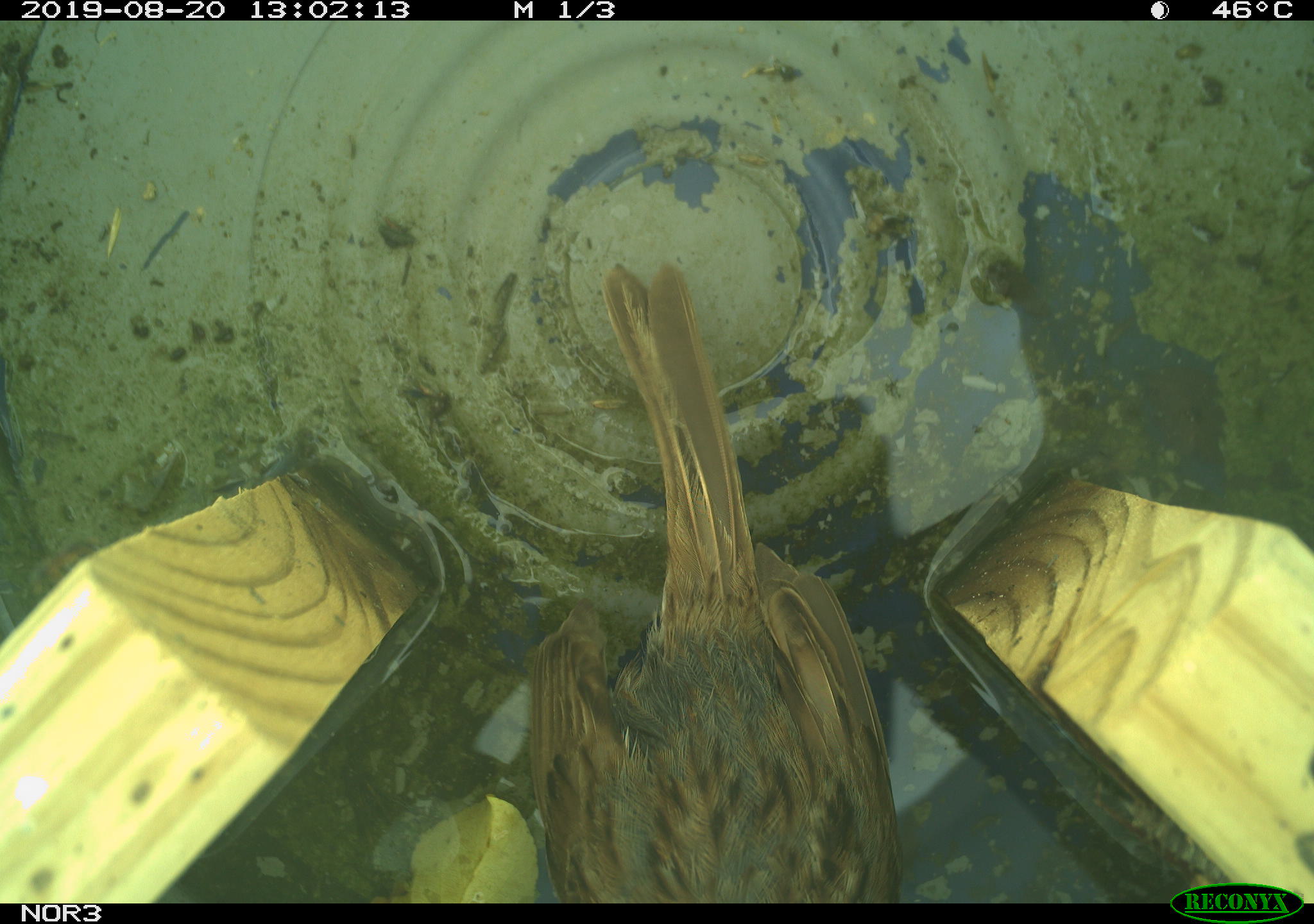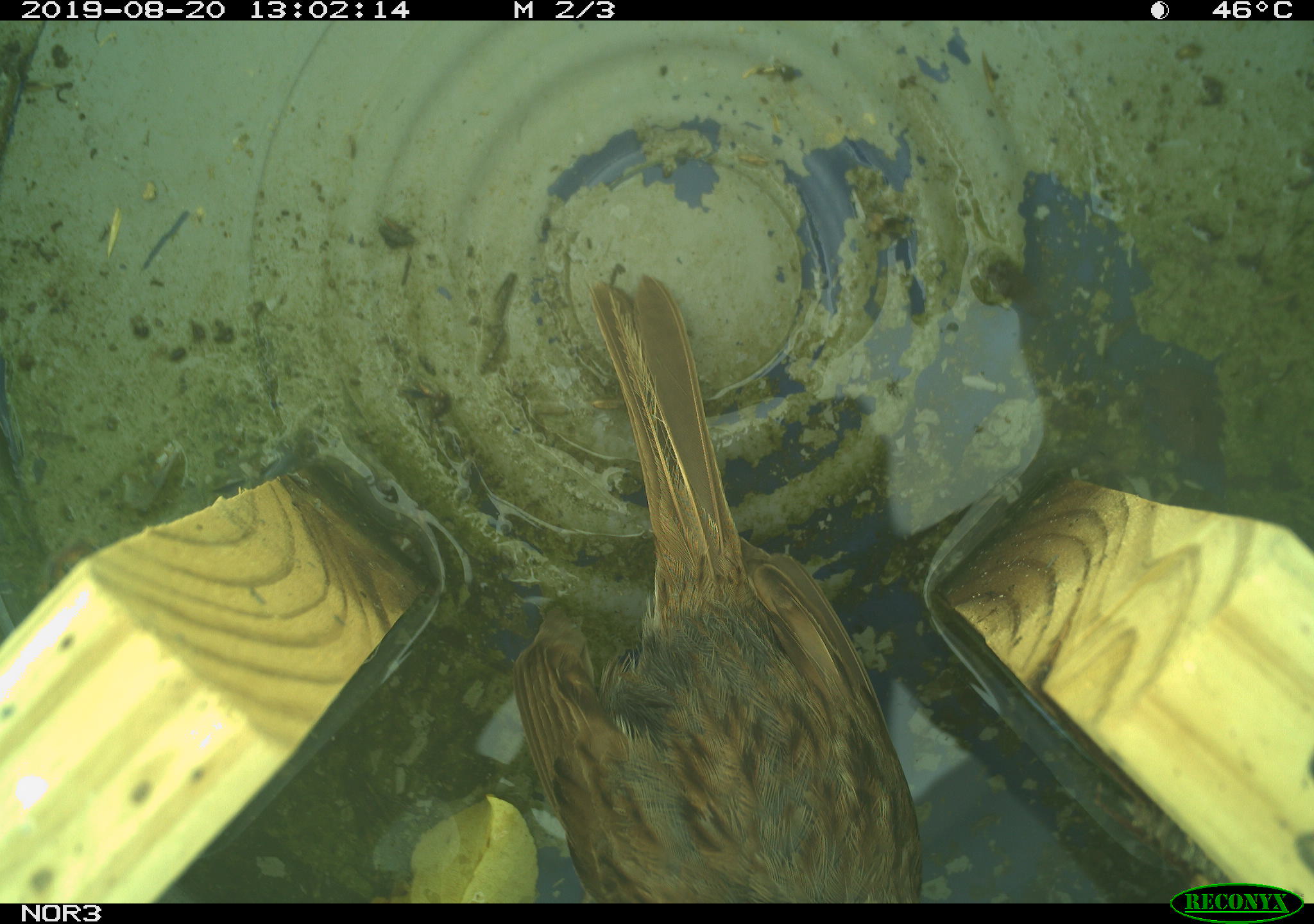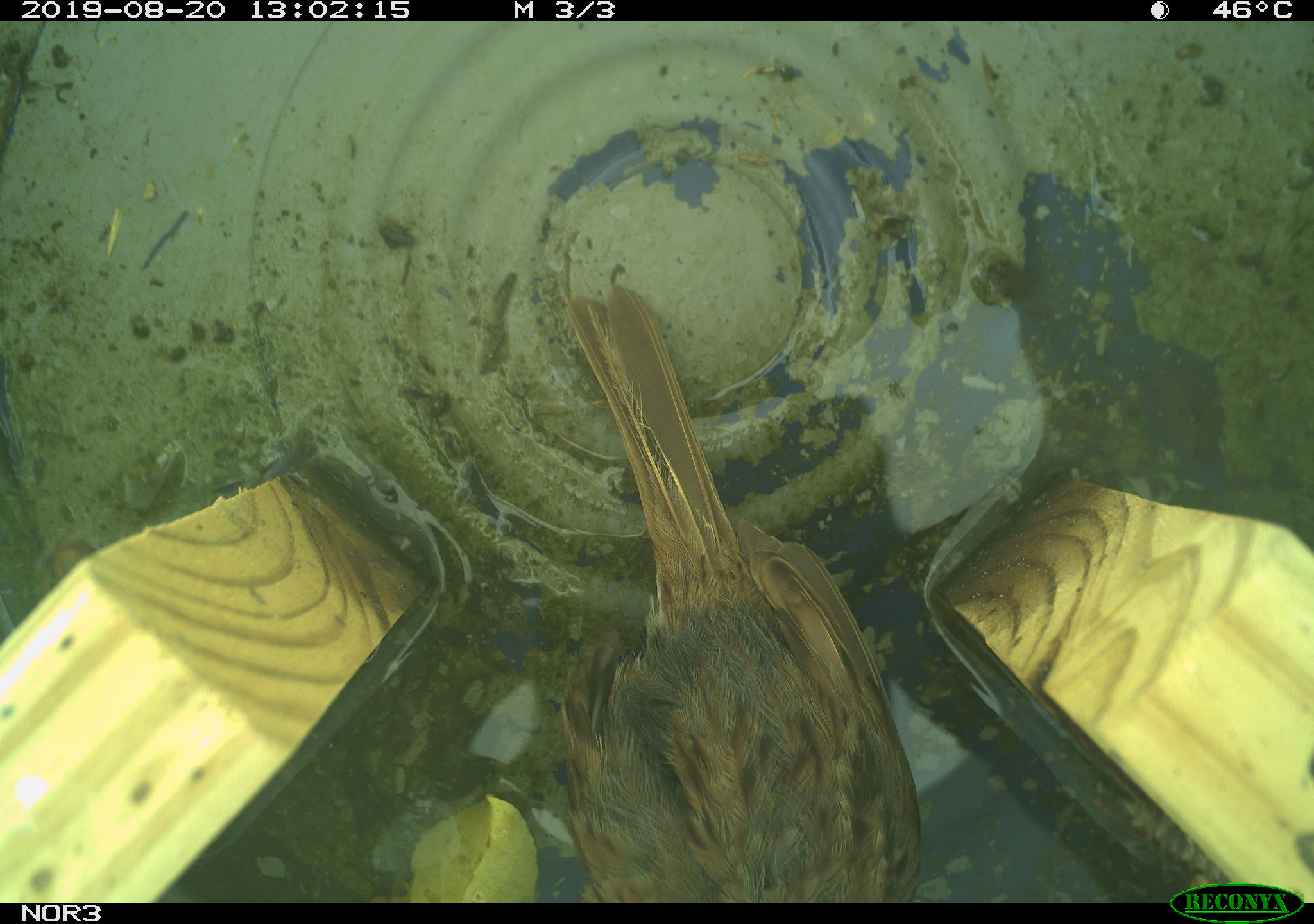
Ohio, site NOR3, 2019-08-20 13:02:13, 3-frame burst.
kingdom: Animalia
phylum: Chordata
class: Aves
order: Passeriformes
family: Passerellidae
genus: Melospiza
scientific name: Melospiza melodia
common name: song sparrow